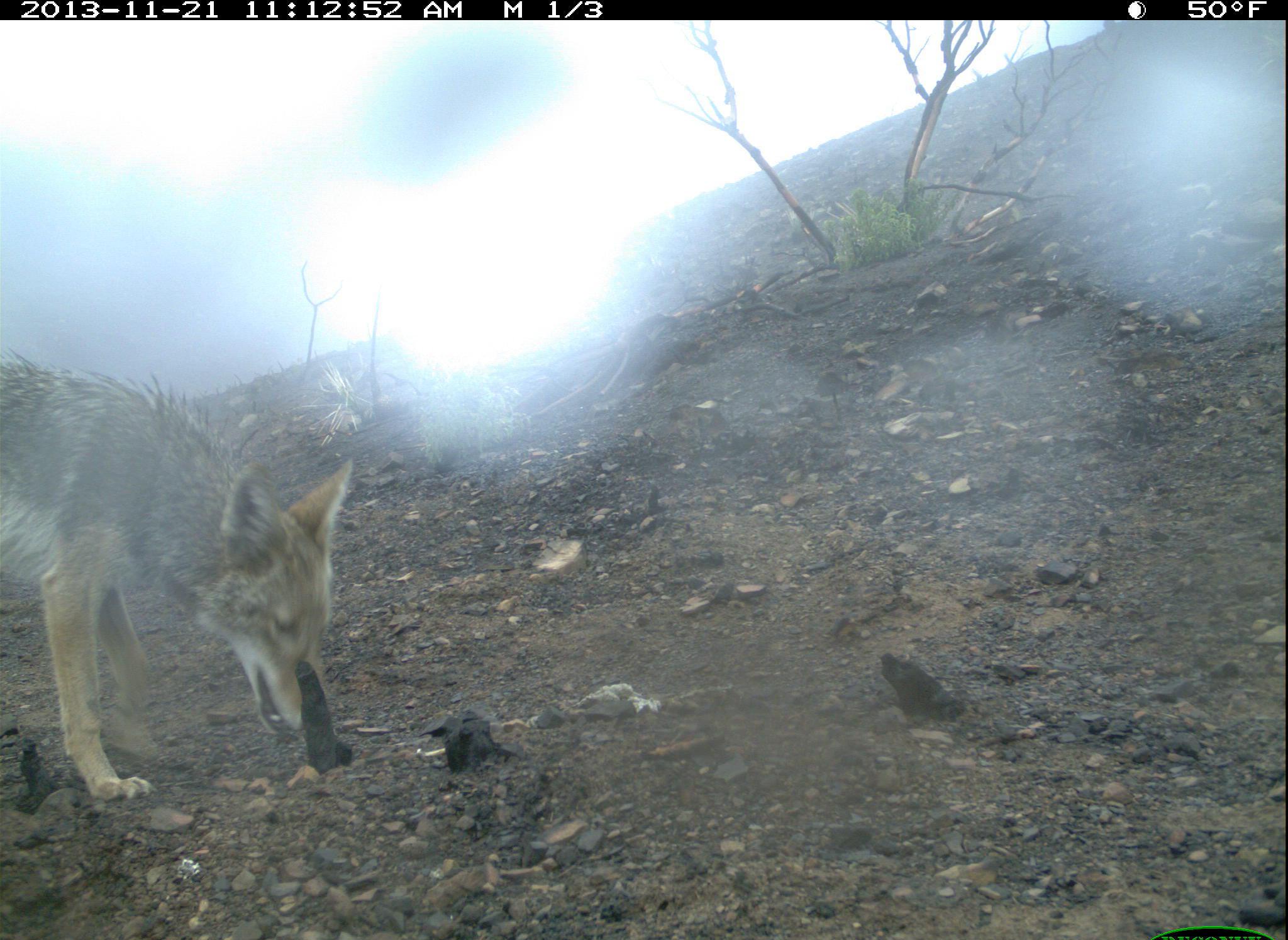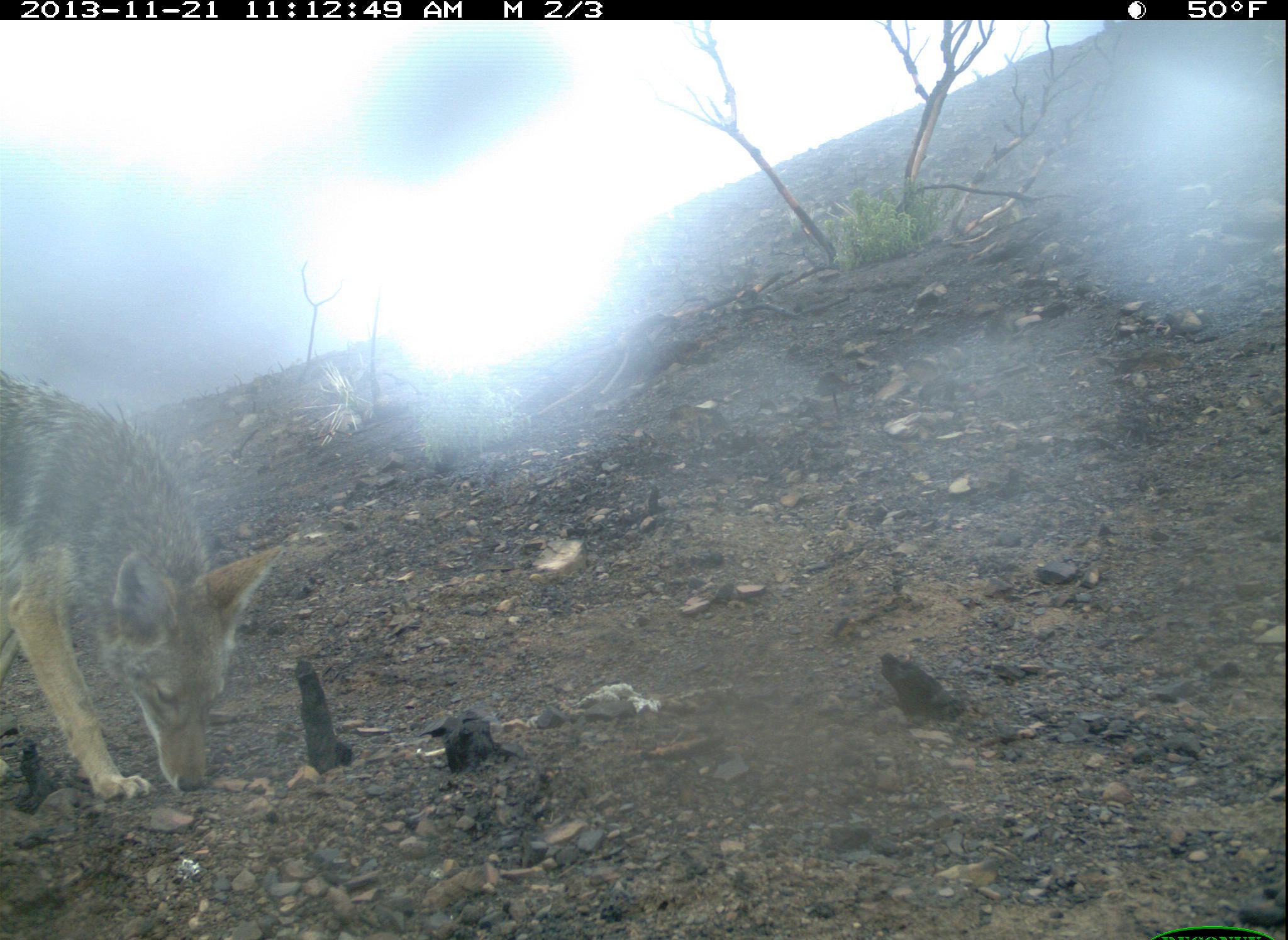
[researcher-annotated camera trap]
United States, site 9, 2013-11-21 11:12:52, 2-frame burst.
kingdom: Animalia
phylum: Chordata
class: Mammalia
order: Carnivora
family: Canidae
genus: Canis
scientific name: Canis latrans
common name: coyote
Coyote (Canis latrans).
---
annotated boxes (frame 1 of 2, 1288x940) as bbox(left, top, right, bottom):
coyote: bbox(0, 353, 357, 803)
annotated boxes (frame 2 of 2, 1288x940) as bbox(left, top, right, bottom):
coyote: bbox(0, 368, 285, 802)